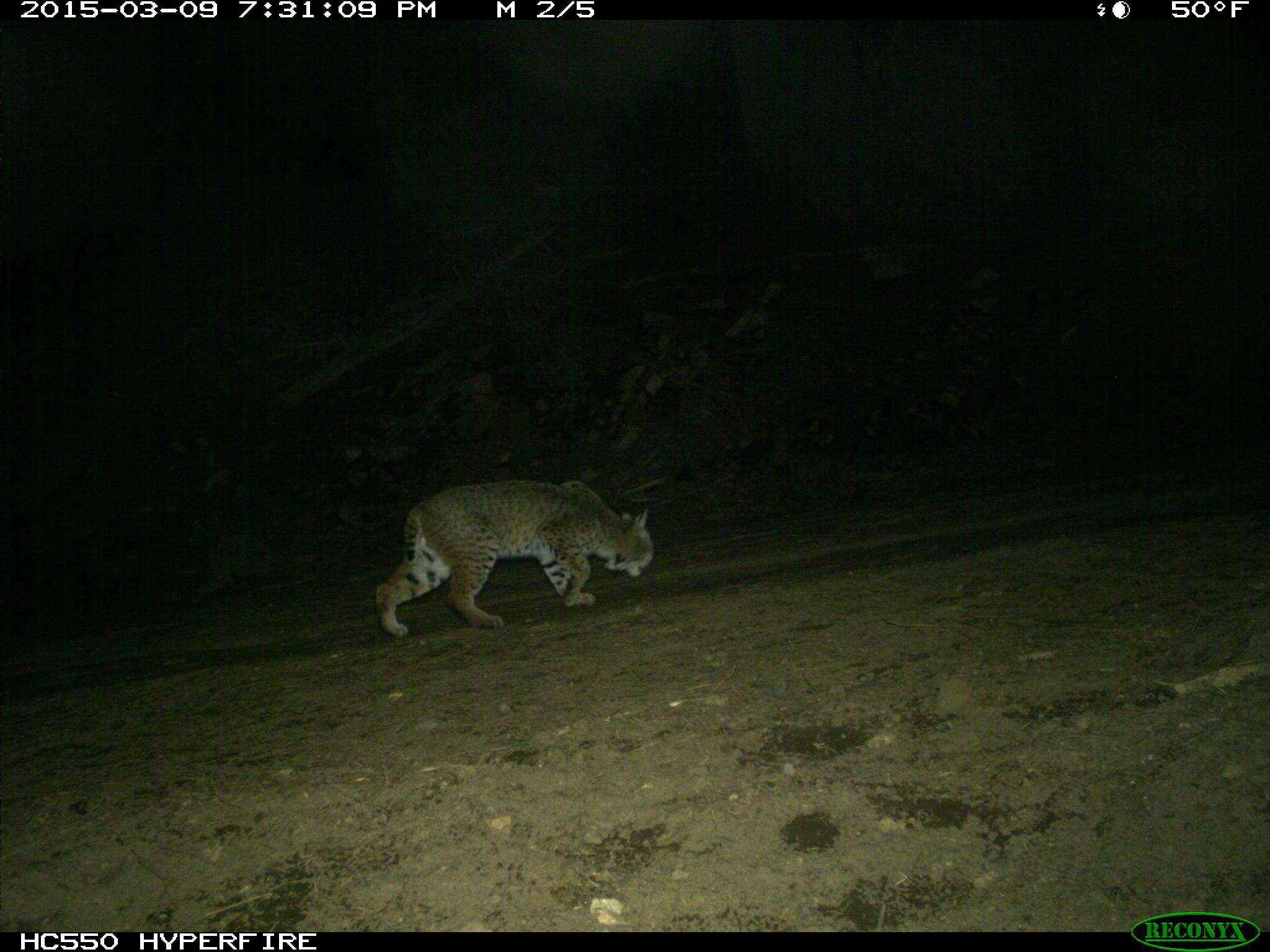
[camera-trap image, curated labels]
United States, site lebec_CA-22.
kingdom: Animalia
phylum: Chordata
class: Mammalia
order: Carnivora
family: Felidae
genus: Lynx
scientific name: Lynx rufus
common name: bobcat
Lynx rufus (bobcat).